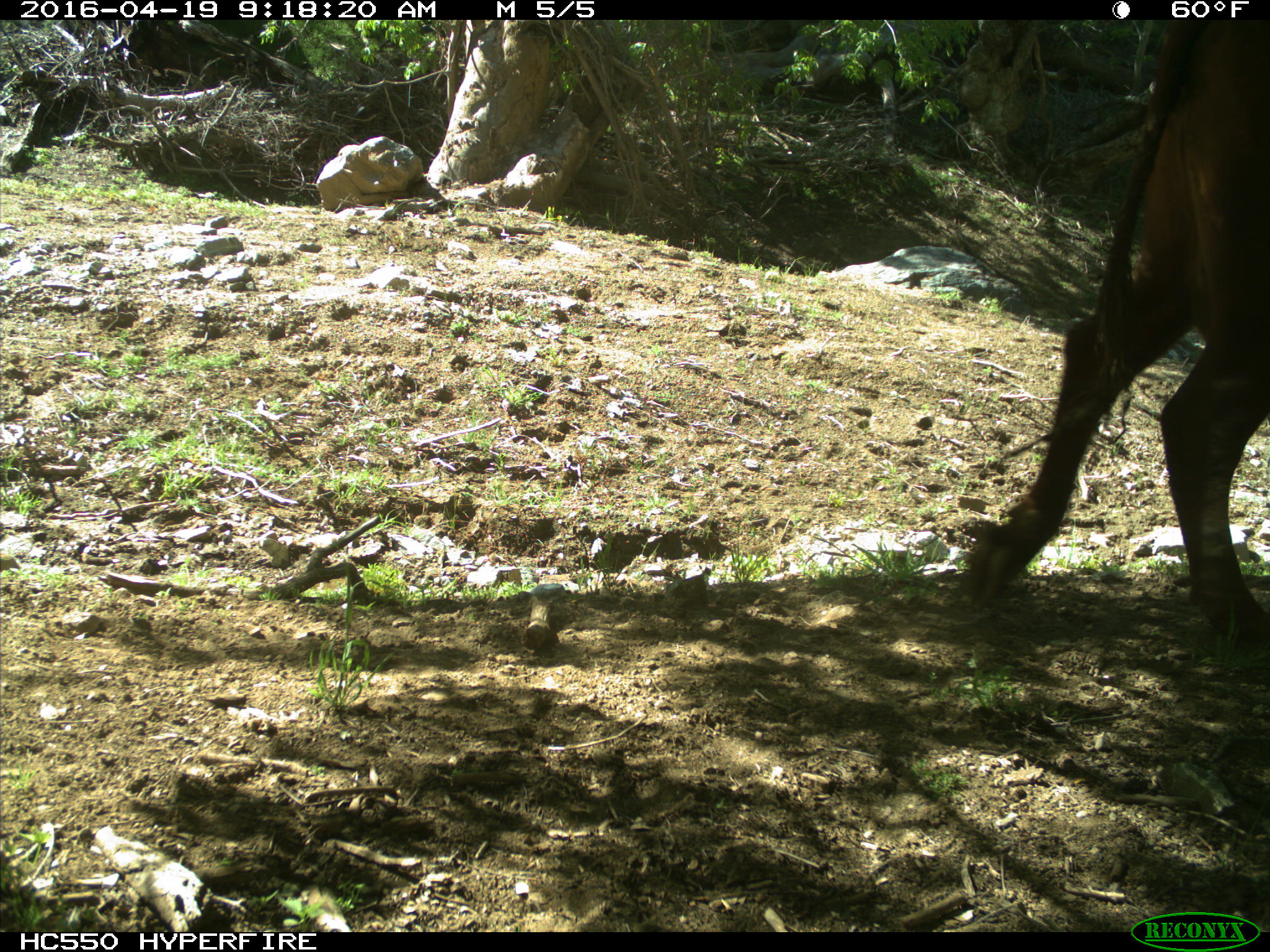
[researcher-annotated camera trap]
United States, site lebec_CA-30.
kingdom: Animalia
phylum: Chordata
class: Mammalia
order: Artiodactyla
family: Bovidae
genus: Bos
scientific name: Bos taurus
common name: domestic cow